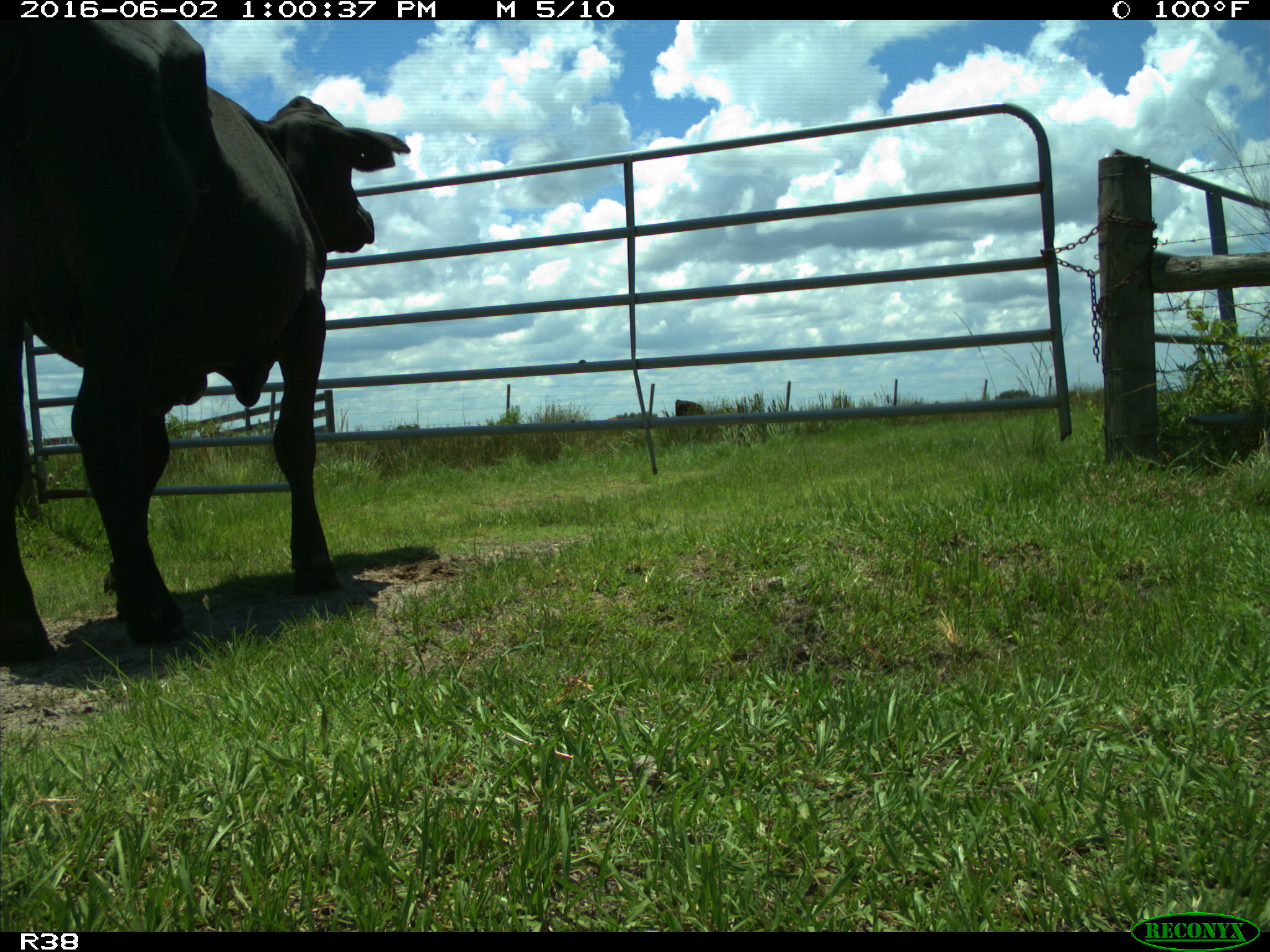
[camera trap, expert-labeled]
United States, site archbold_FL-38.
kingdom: Animalia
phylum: Chordata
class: Mammalia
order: Artiodactyla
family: Bovidae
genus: Bos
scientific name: Bos taurus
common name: domestic cow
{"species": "Bos taurus (domestic cow)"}